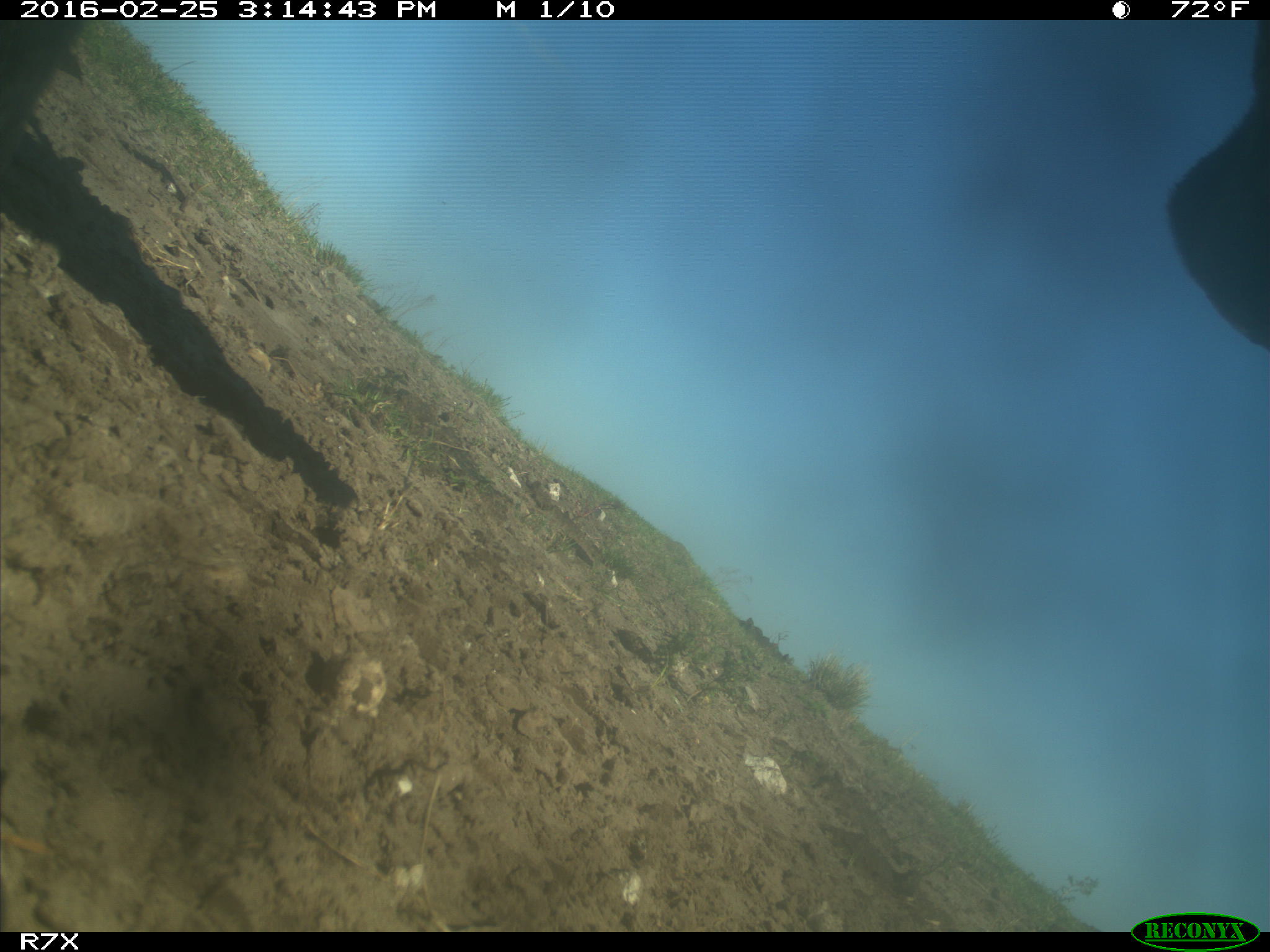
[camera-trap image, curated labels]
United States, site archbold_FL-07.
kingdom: Animalia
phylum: Chordata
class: Mammalia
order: Artiodactyla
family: Bovidae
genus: Bos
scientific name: Bos taurus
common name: domestic cow